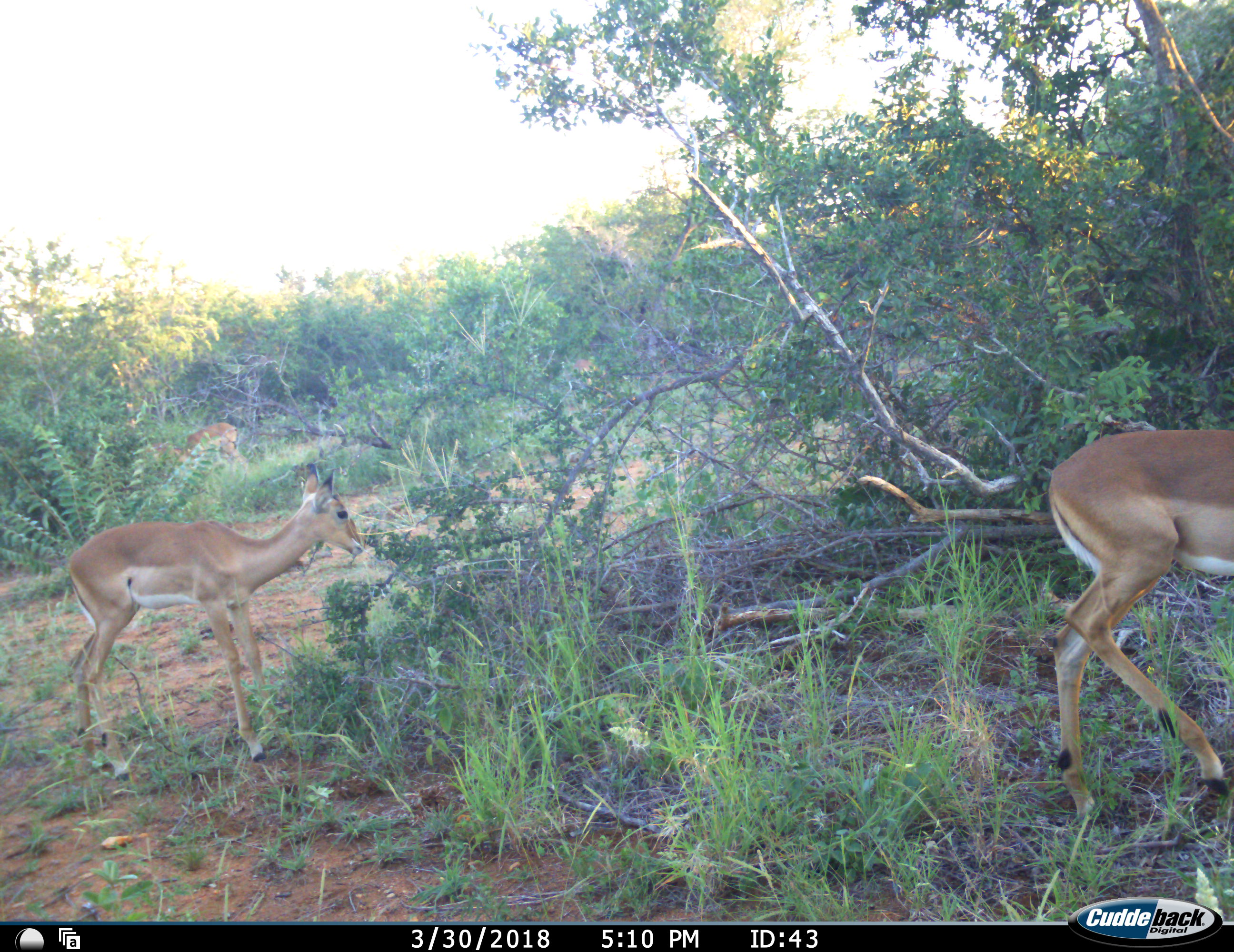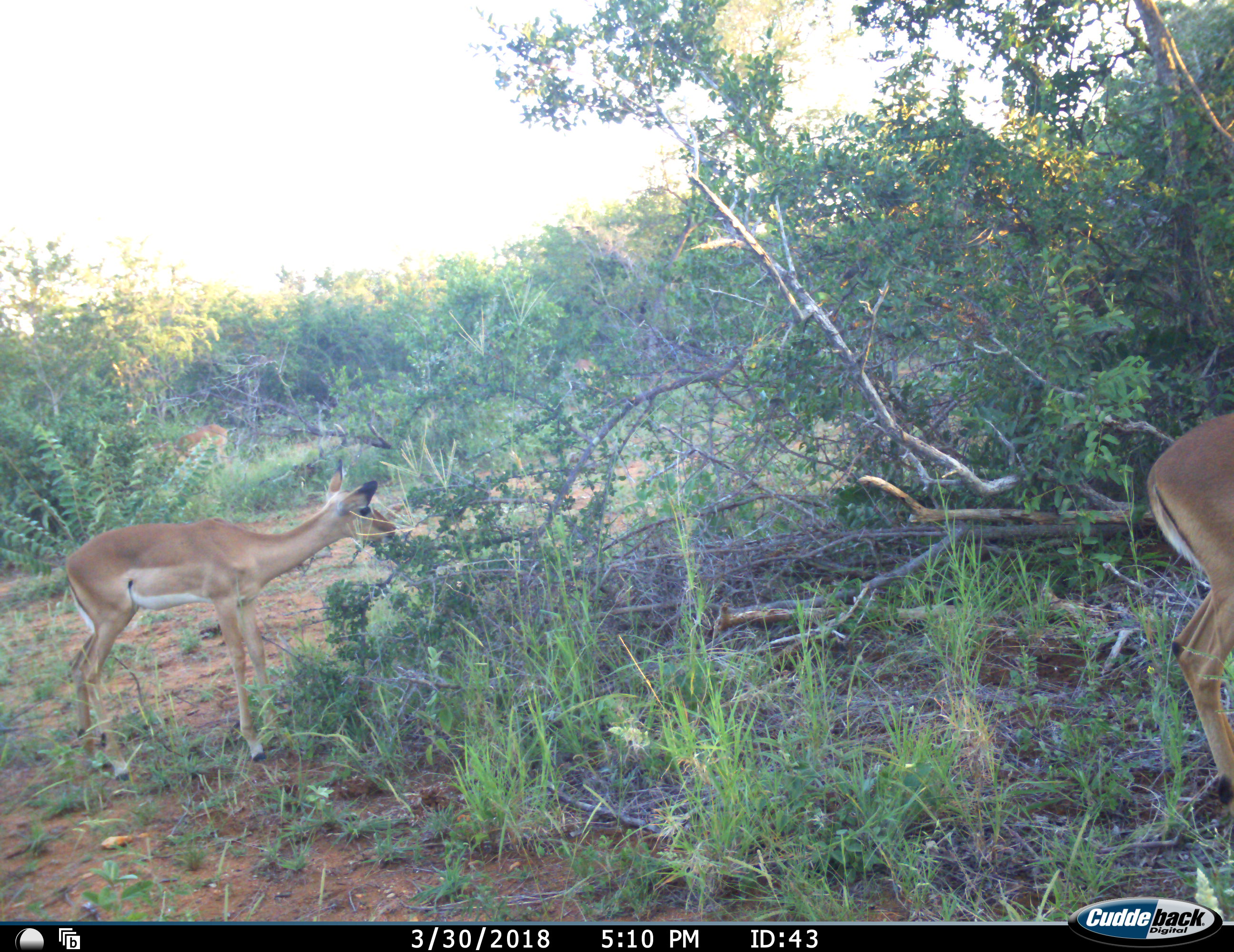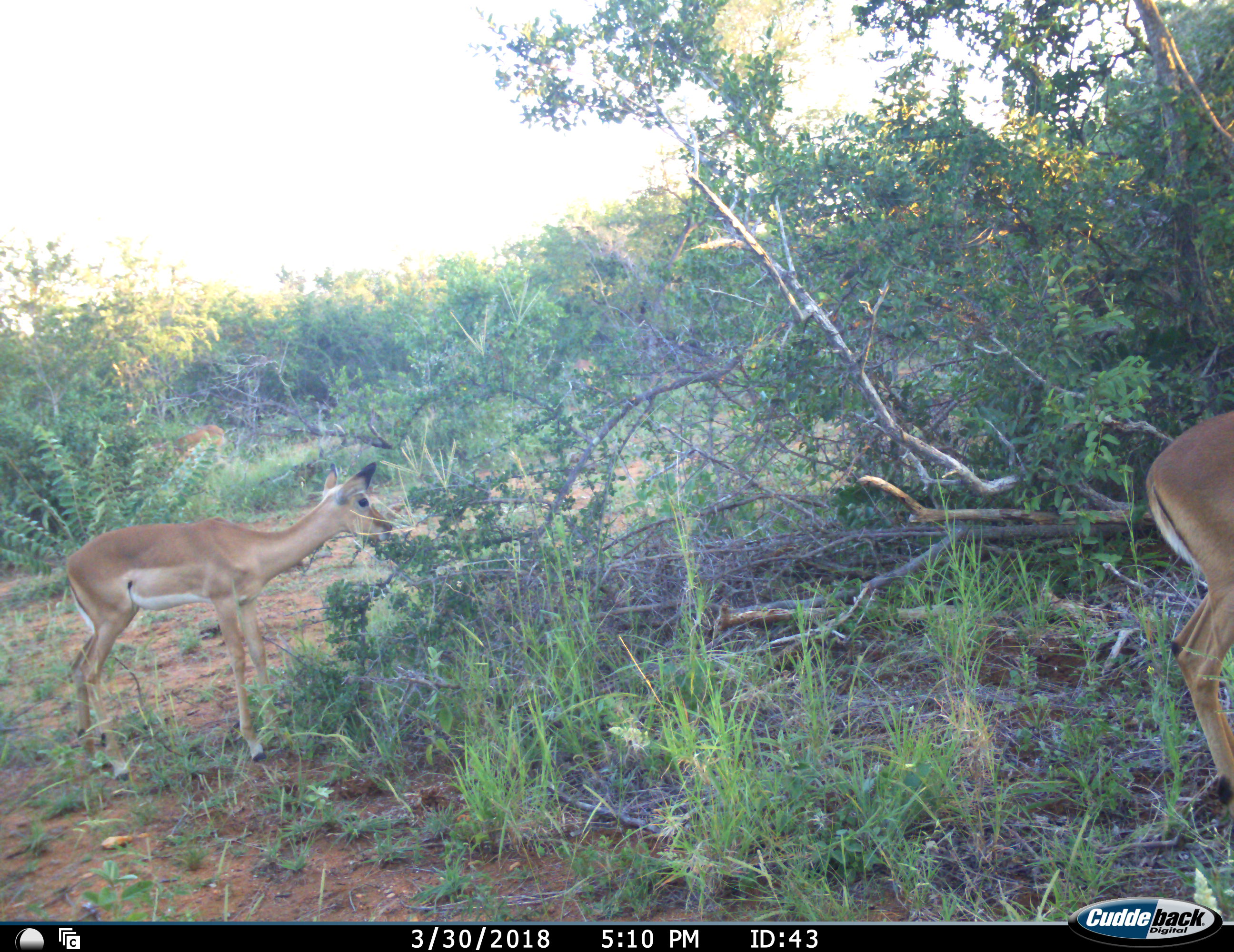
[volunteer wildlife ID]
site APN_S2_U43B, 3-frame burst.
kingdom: Animalia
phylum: Chordata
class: Mammalia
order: Artiodactyla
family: Bovidae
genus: Aepyceros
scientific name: Aepyceros melampus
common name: impala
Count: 3.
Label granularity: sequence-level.